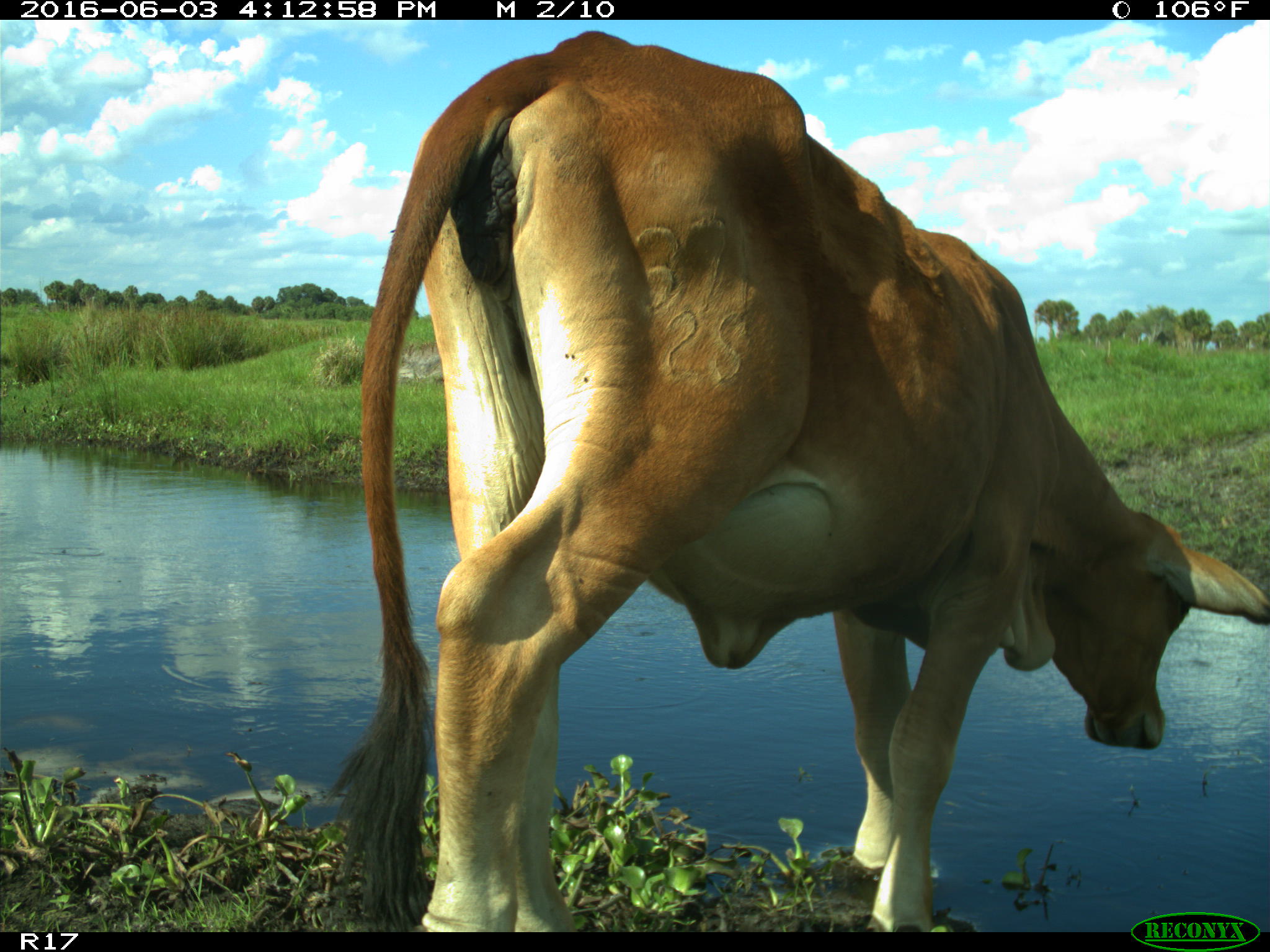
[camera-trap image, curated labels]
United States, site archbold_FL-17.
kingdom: Animalia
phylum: Chordata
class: Mammalia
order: Artiodactyla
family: Bovidae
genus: Bos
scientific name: Bos taurus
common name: domestic cow